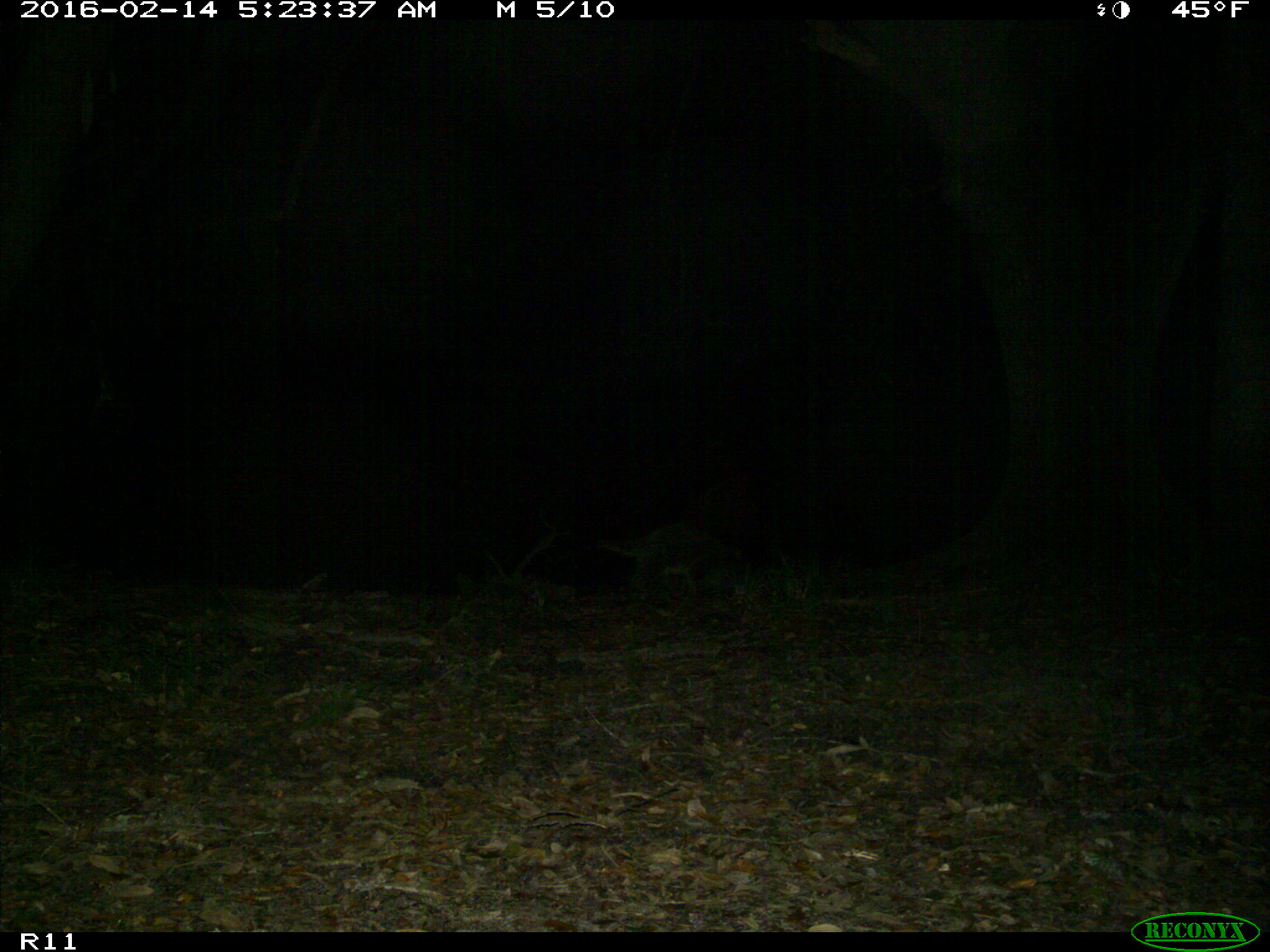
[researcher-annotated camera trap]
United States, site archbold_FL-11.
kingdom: Animalia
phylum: Chordata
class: Mammalia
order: Carnivora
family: Procyonidae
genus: Procyon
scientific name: Procyon lotor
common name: common raccoon